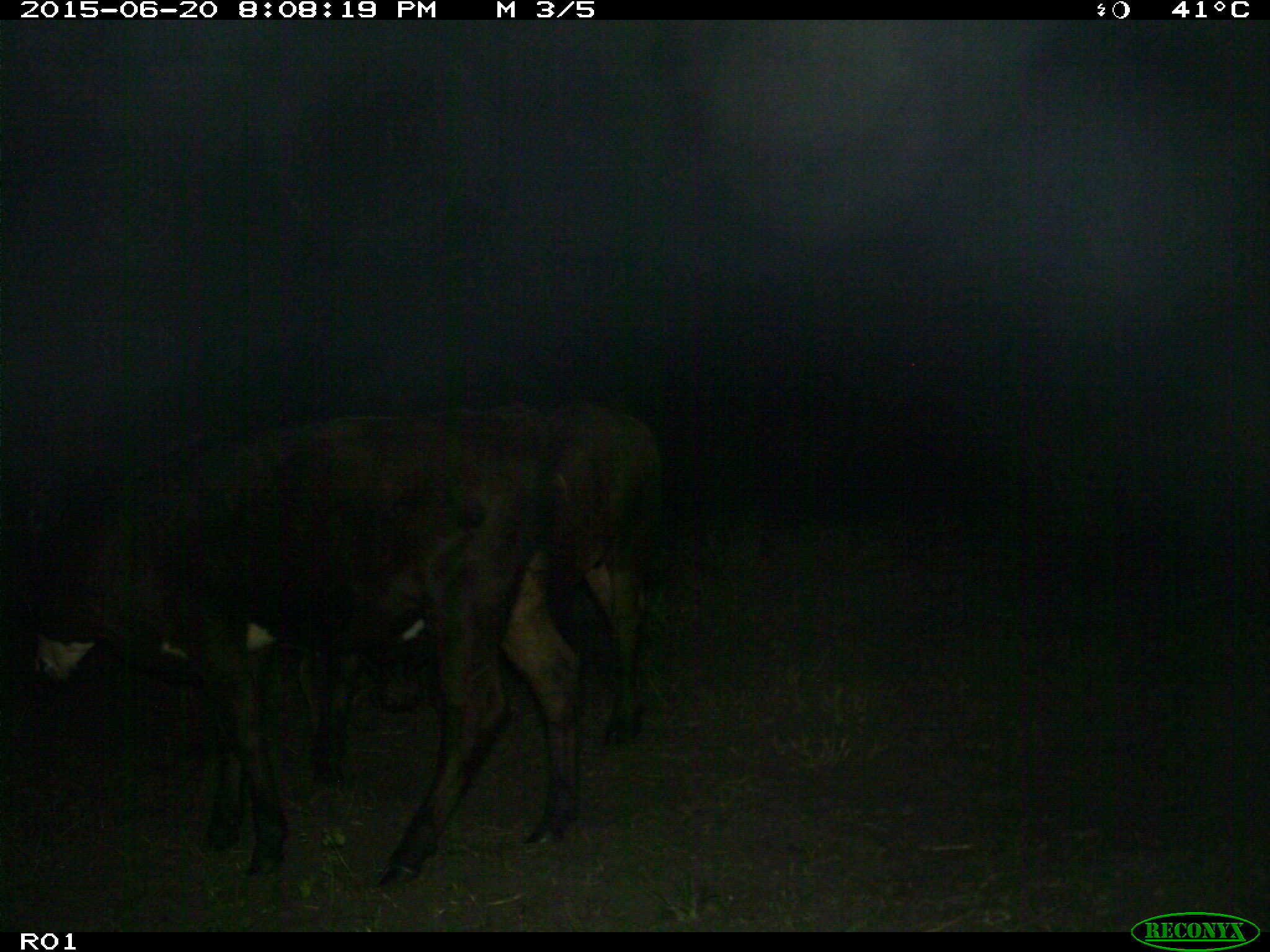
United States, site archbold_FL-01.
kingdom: Animalia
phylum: Chordata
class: Mammalia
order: Artiodactyla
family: Bovidae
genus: Bos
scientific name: Bos taurus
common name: domestic cow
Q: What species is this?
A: Bos taurus (domestic cow).